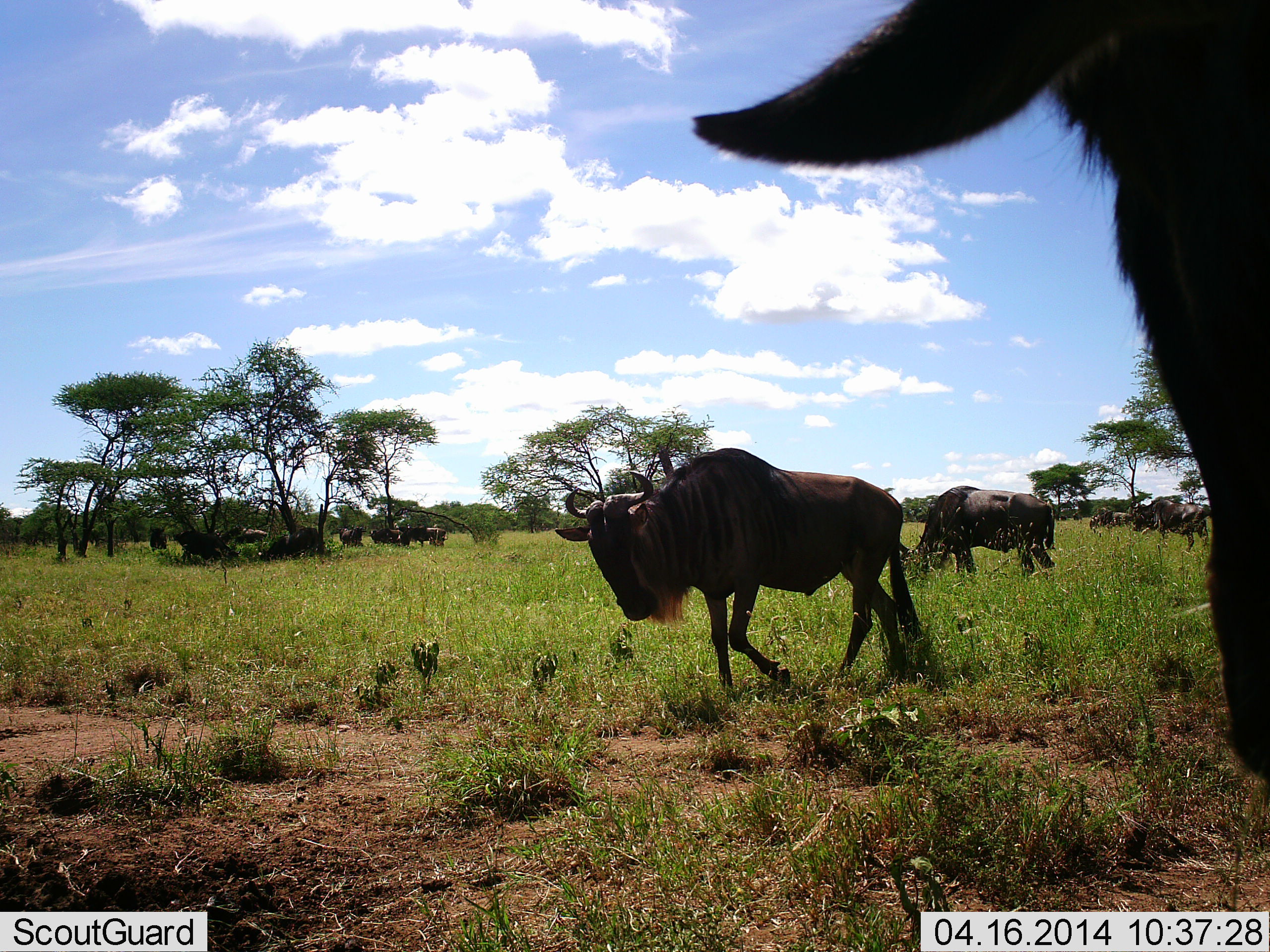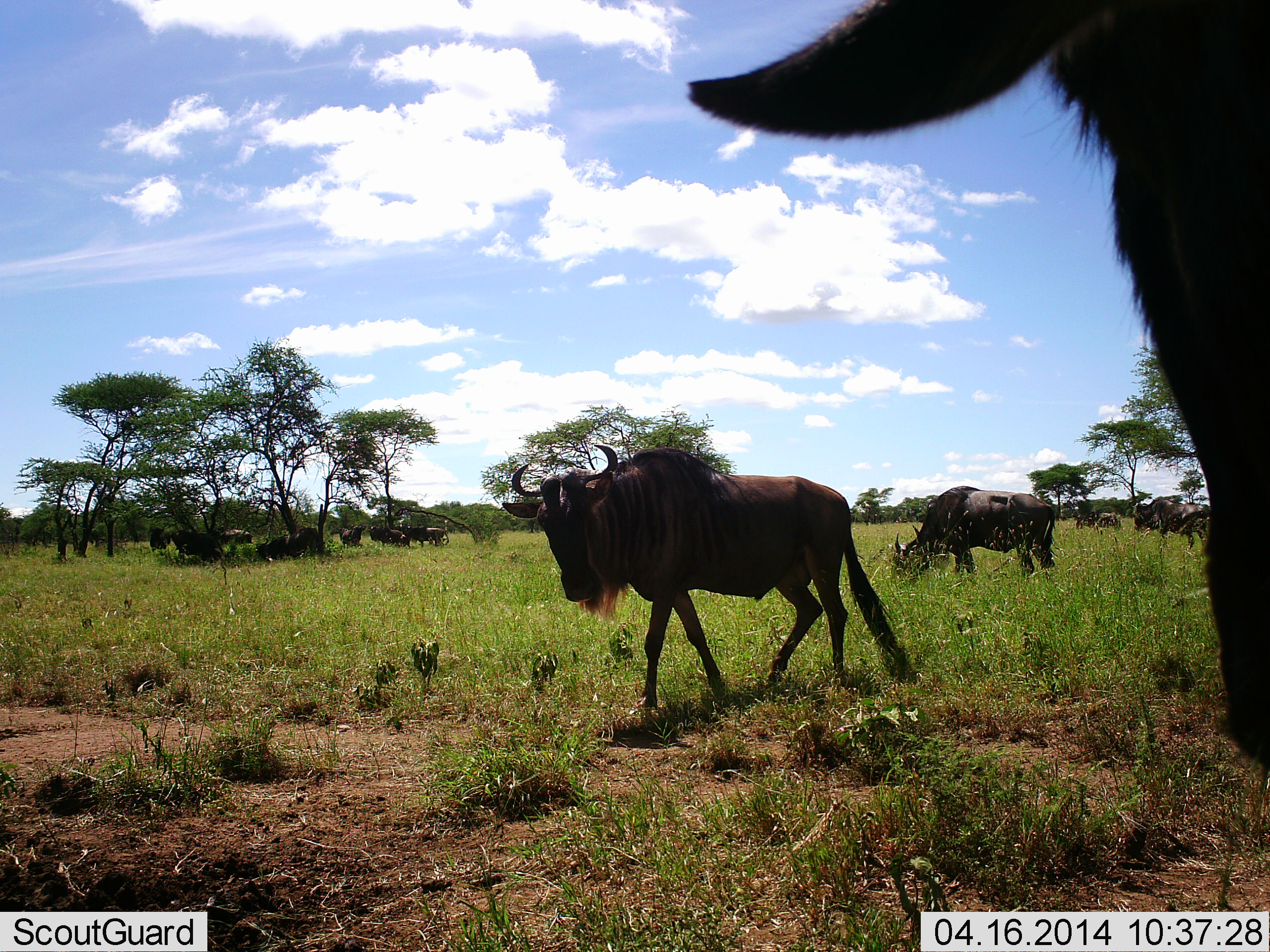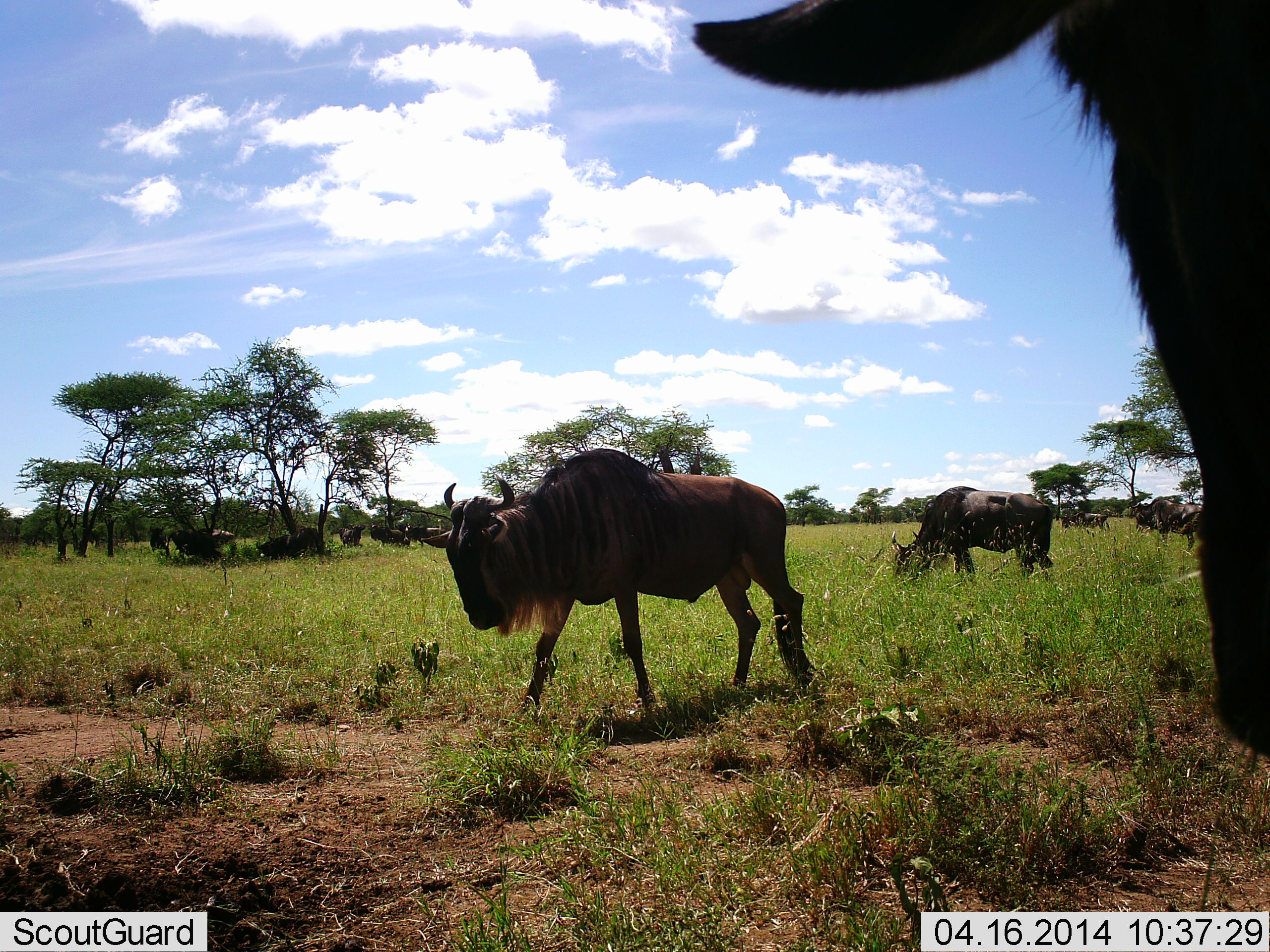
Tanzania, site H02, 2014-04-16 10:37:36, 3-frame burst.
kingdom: Animalia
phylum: Chordata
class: Mammalia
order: Artiodactyla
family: Bovidae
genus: Connochaetes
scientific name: Connochaetes taurinus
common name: blue wildebeest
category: wildebeest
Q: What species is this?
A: Wildebeest (blue wildebeest) (Connochaetes taurinus).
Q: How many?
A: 11-50.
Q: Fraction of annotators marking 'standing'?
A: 50%.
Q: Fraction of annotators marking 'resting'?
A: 10%.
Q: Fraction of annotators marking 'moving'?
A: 60%.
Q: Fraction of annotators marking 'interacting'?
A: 0%.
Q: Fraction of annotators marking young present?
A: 0%.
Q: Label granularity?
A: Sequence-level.